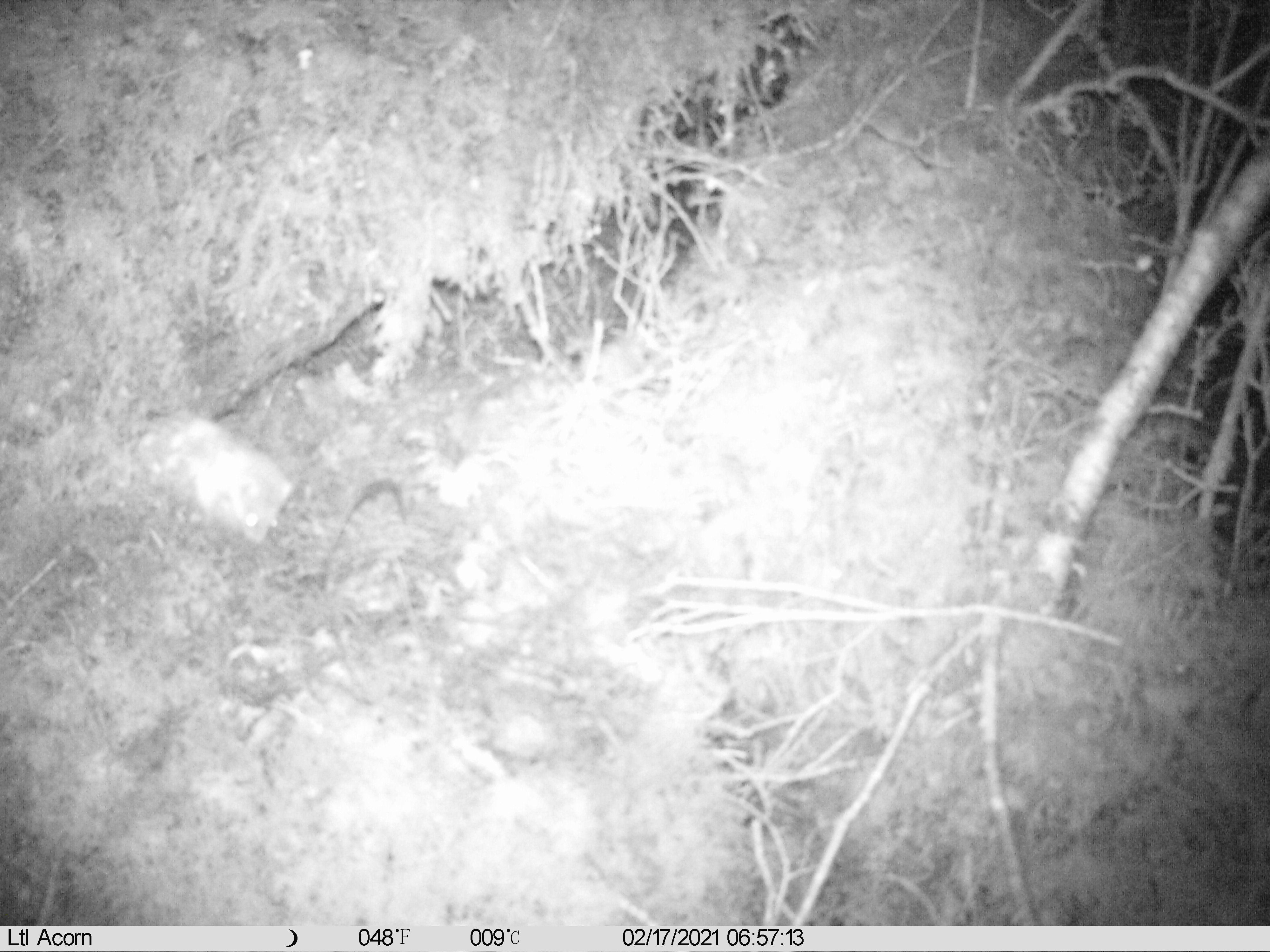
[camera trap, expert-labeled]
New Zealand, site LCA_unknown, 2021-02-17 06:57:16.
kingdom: Animalia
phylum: Chordata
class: Mammalia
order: Carnivora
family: Mustelidae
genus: Mustela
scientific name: Mustela erminea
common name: stoat